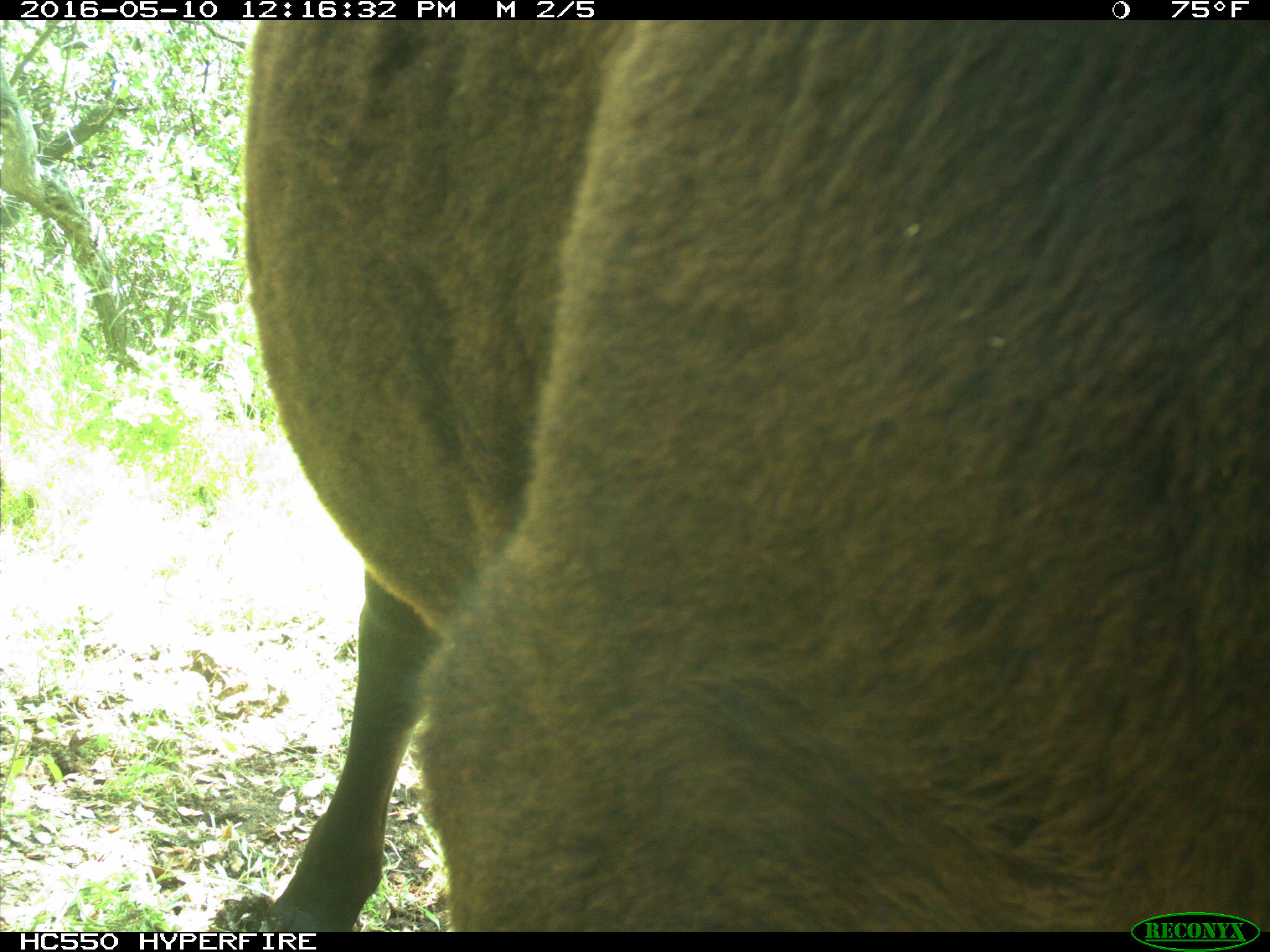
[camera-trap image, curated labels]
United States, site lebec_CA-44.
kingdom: Animalia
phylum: Chordata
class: Mammalia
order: Artiodactyla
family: Bovidae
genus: Bos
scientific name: Bos taurus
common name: domestic cow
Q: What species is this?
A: Bos taurus (domestic cow).